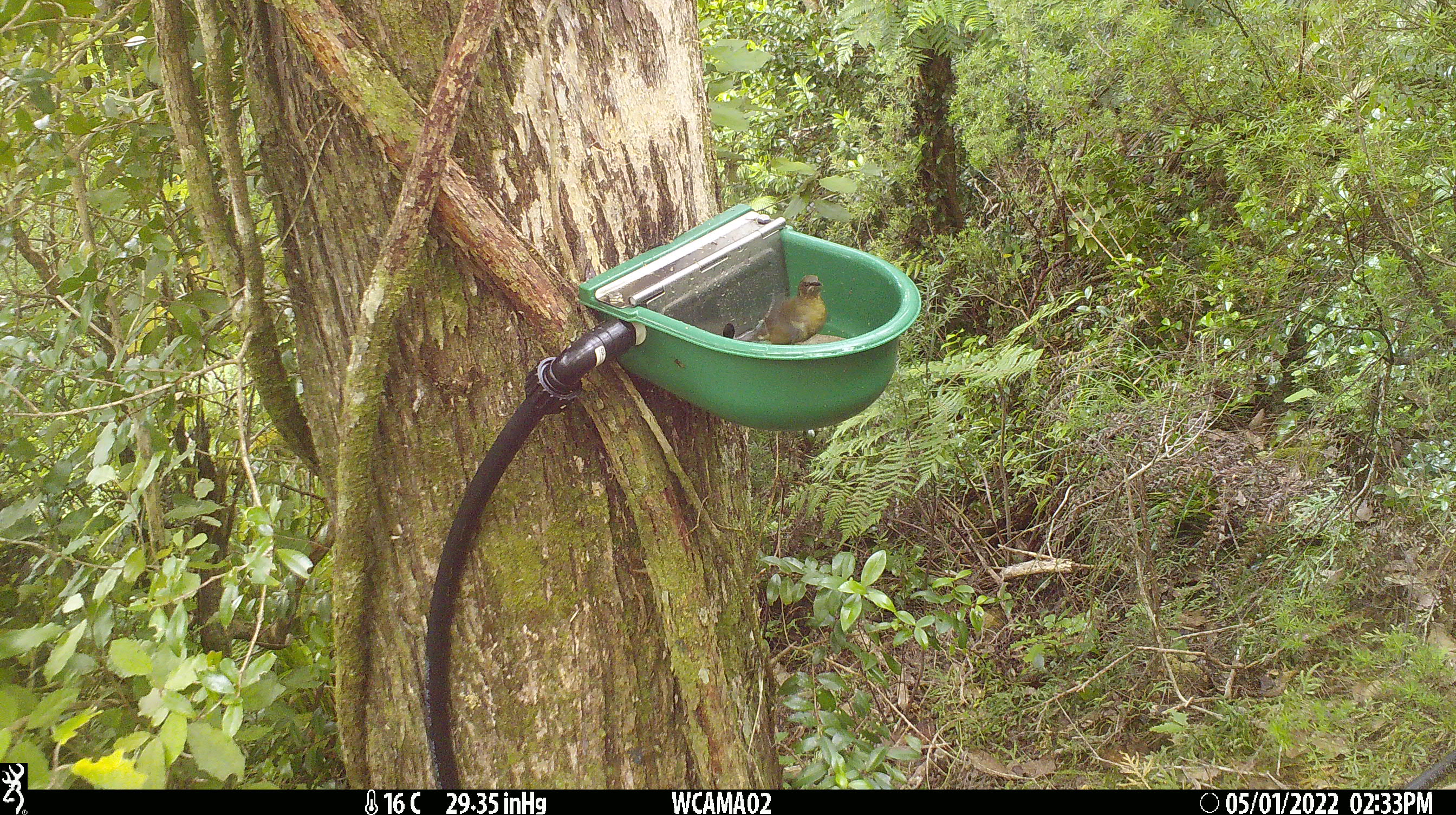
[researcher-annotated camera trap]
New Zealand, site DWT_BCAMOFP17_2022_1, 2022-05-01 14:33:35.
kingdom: Animalia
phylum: Chordata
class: Aves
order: Passeriformes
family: Meliphagidae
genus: Anthornis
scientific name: Anthornis melanura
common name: new zealand bellbird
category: bellbird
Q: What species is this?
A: Bellbird (new zealand bellbird) (Anthornis melanura).